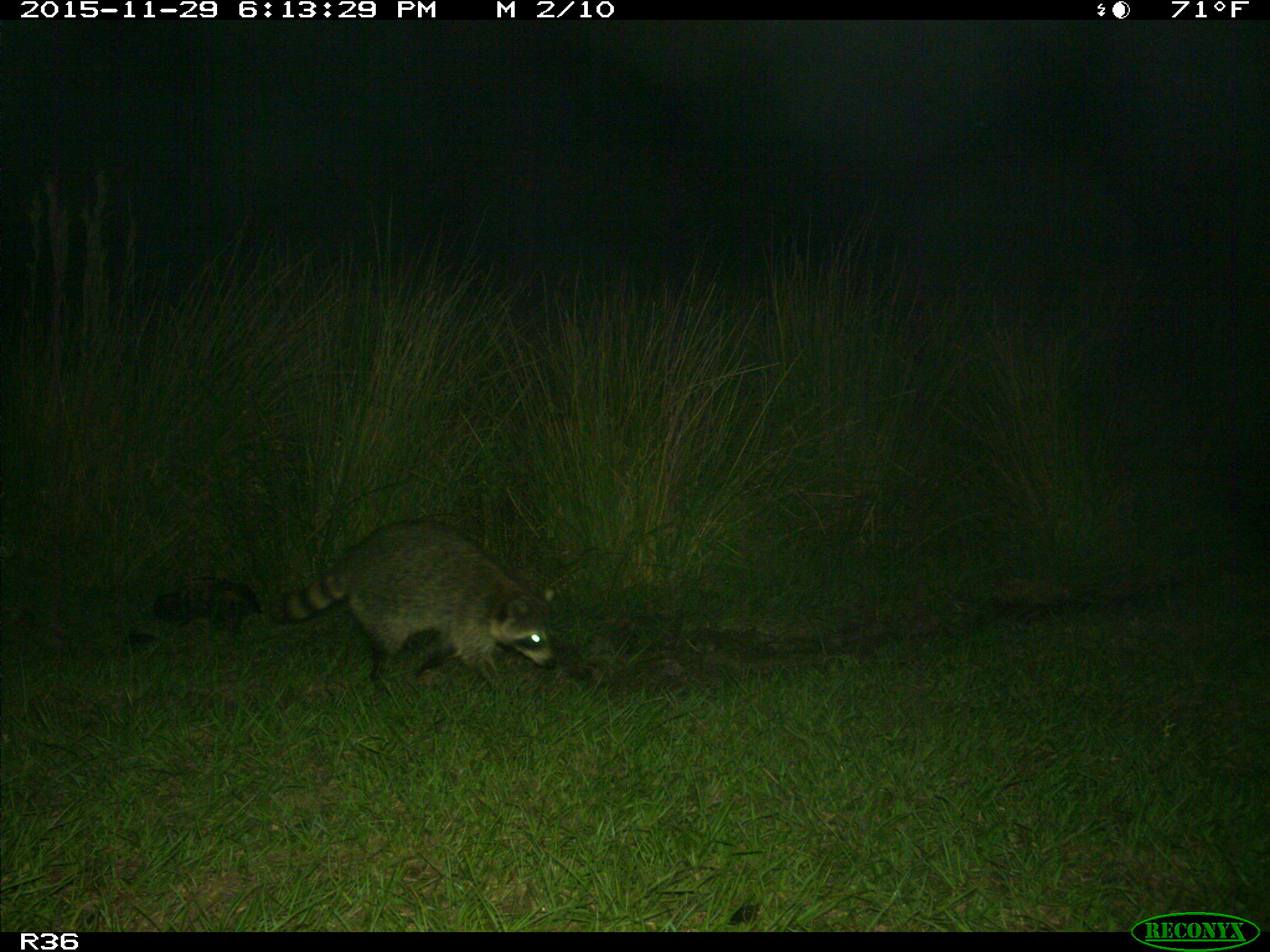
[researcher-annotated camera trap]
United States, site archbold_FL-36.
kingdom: Animalia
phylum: Chordata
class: Mammalia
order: Carnivora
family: Procyonidae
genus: Procyon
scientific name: Procyon lotor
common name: common raccoon